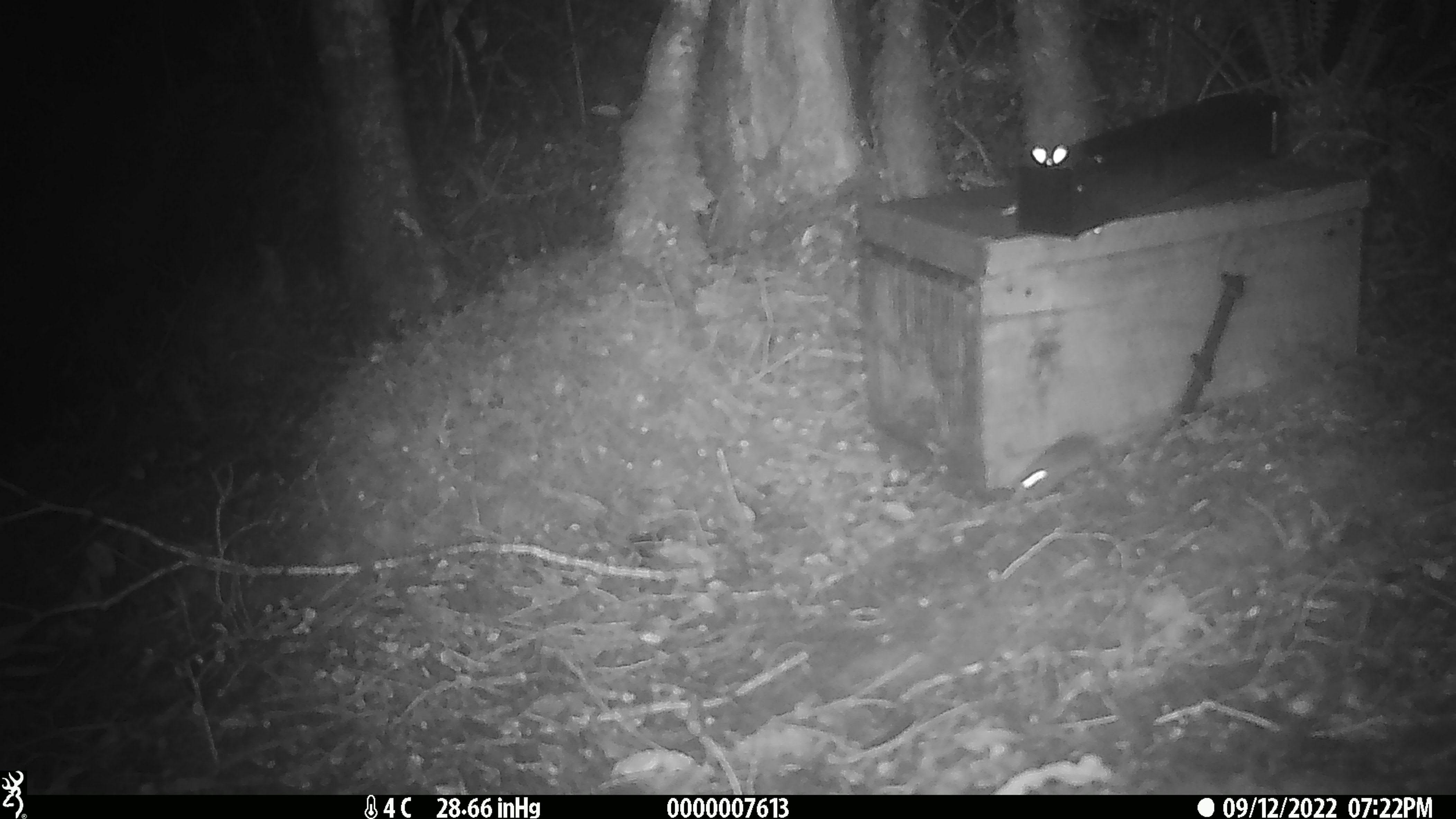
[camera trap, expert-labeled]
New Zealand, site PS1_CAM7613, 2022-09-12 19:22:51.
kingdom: Animalia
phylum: Chordata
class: Mammalia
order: Rodentia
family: Muridae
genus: Mus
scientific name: Mus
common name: mouse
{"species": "mouse (Mus)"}